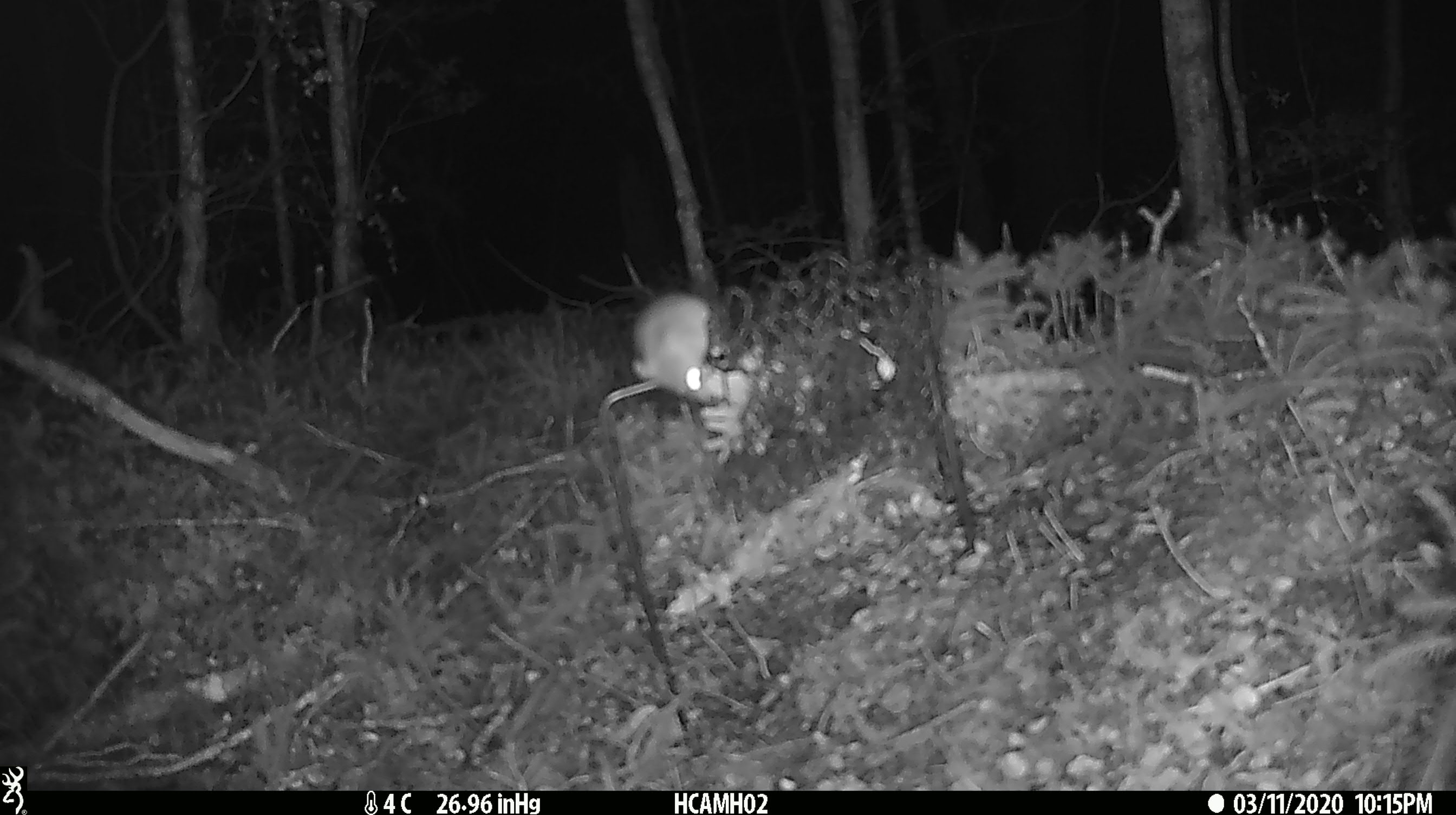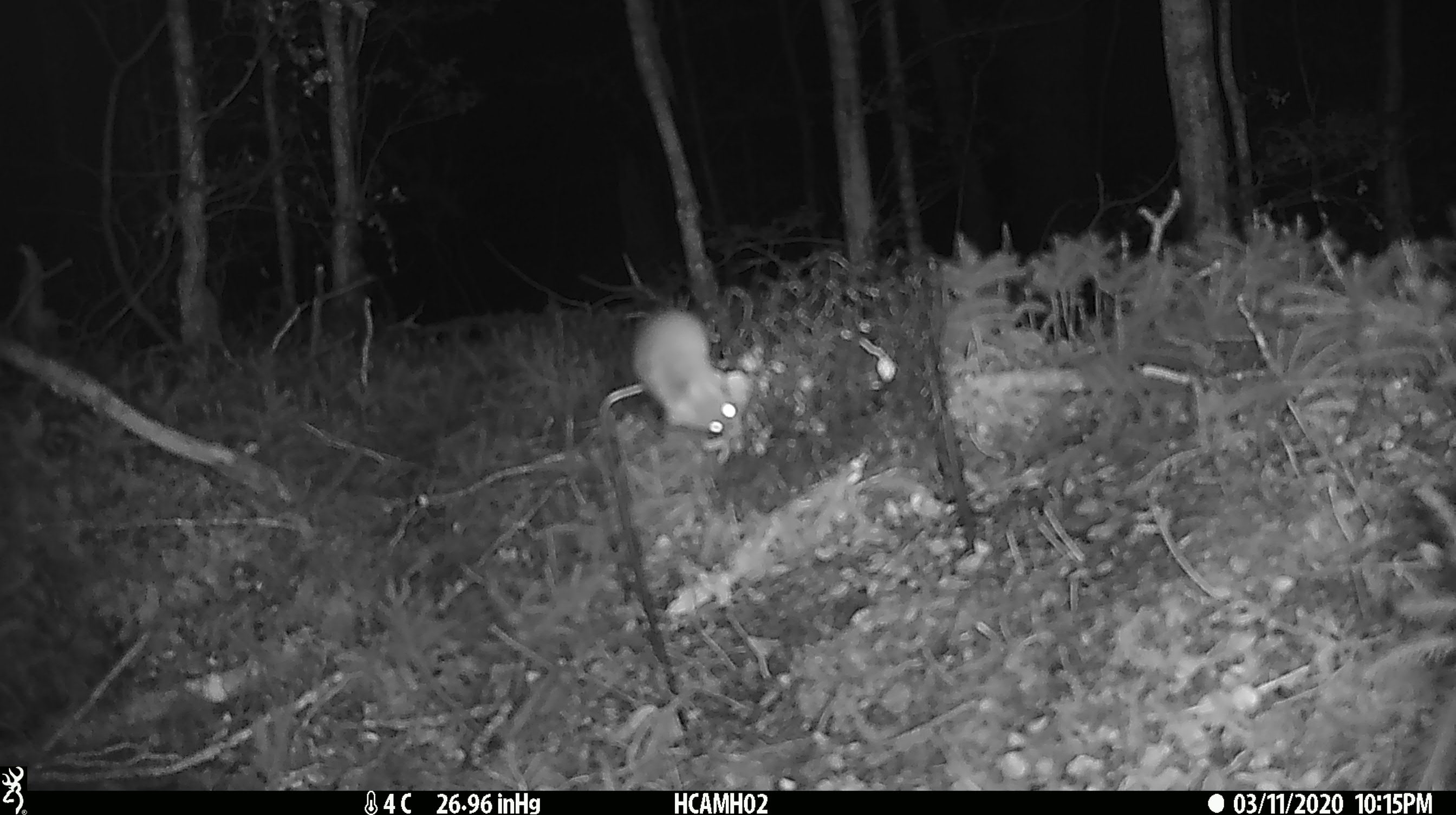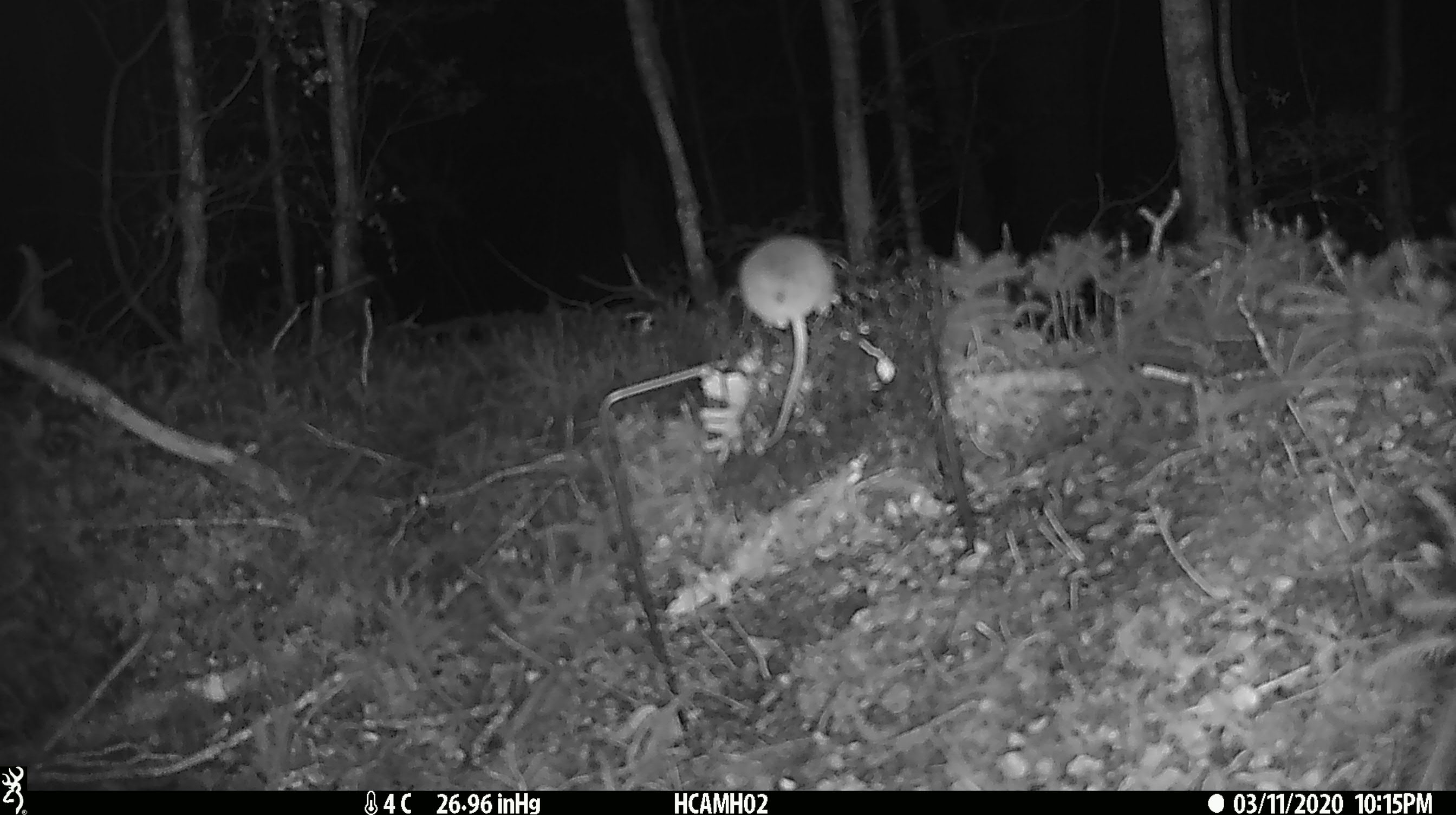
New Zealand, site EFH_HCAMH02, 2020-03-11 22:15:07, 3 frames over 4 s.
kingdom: Animalia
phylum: Chordata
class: Mammalia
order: Rodentia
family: Muridae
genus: Mus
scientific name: Mus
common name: mouse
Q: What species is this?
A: Mouse (Mus).